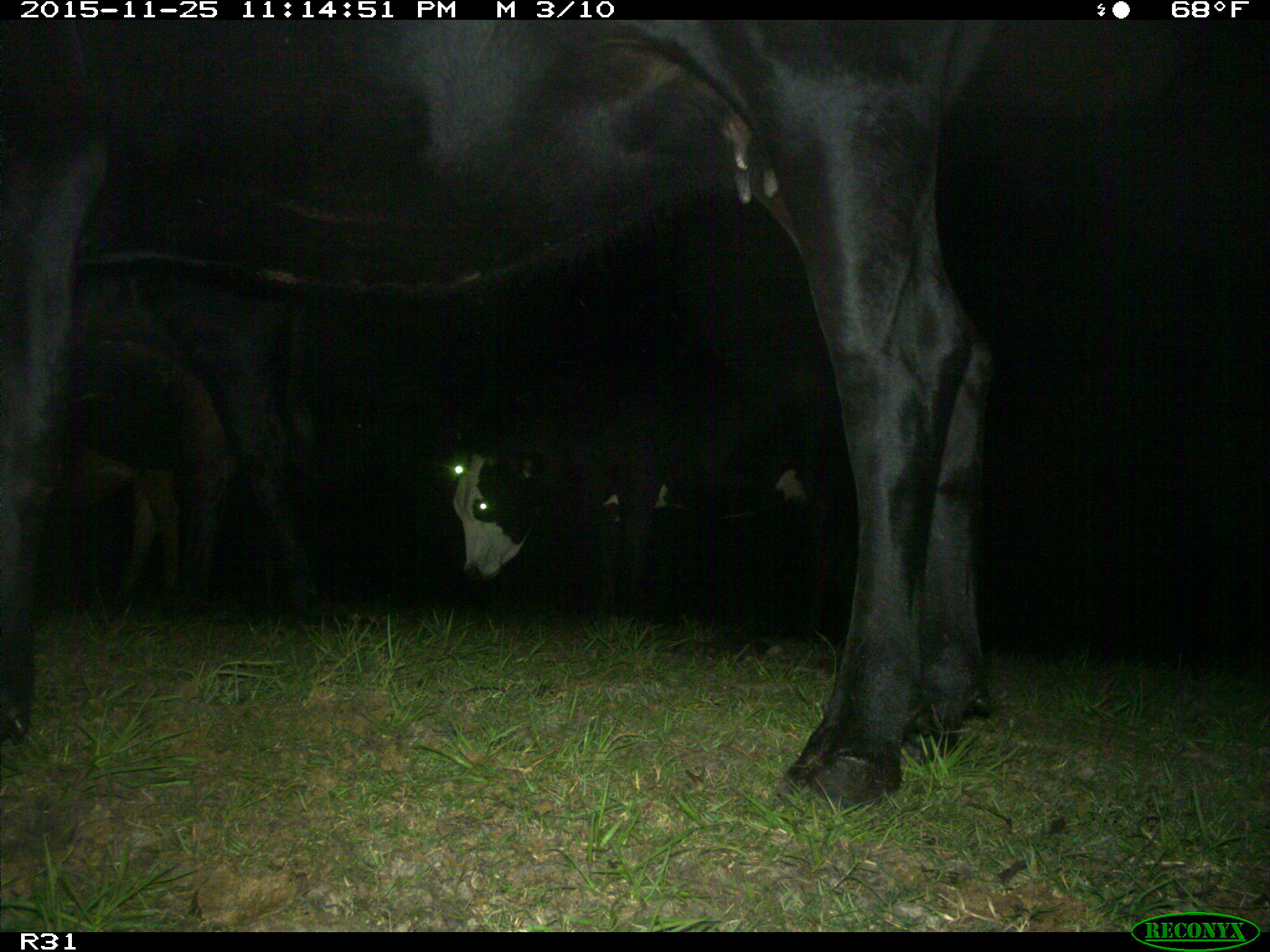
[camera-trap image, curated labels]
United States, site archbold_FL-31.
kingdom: Animalia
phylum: Chordata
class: Mammalia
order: Artiodactyla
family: Bovidae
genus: Bos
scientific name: Bos taurus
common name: domestic cow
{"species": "Bos taurus (domestic cow)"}